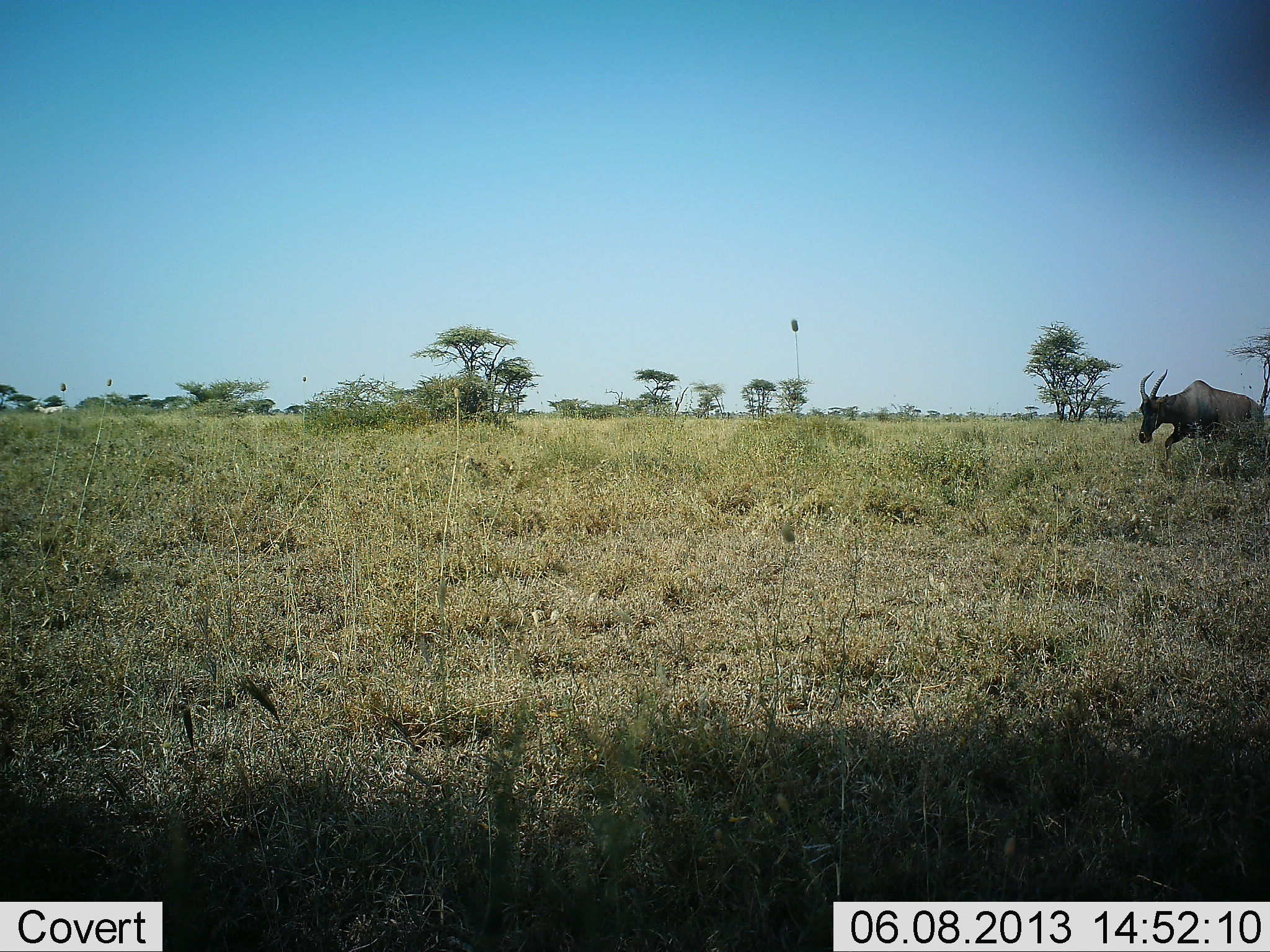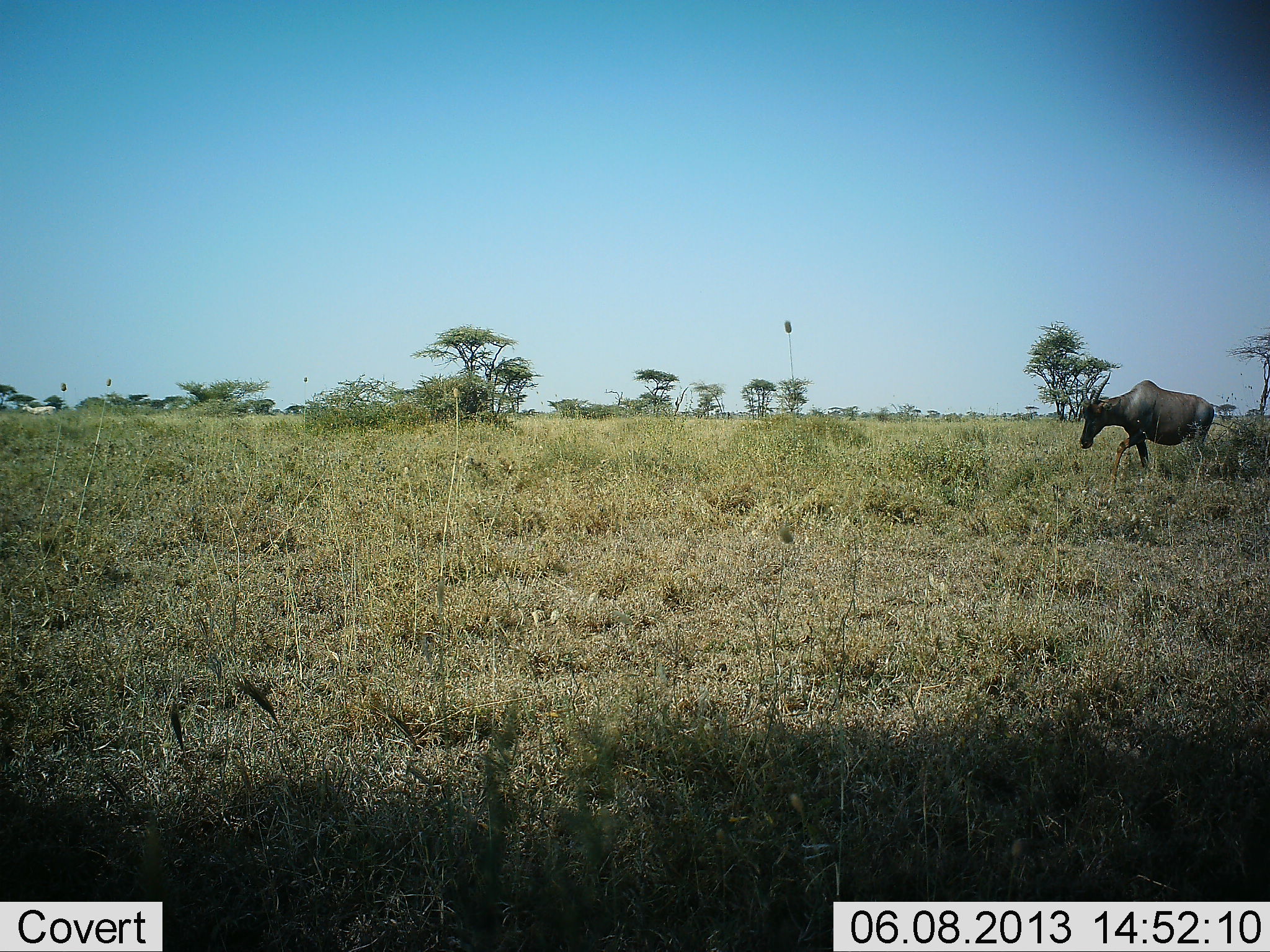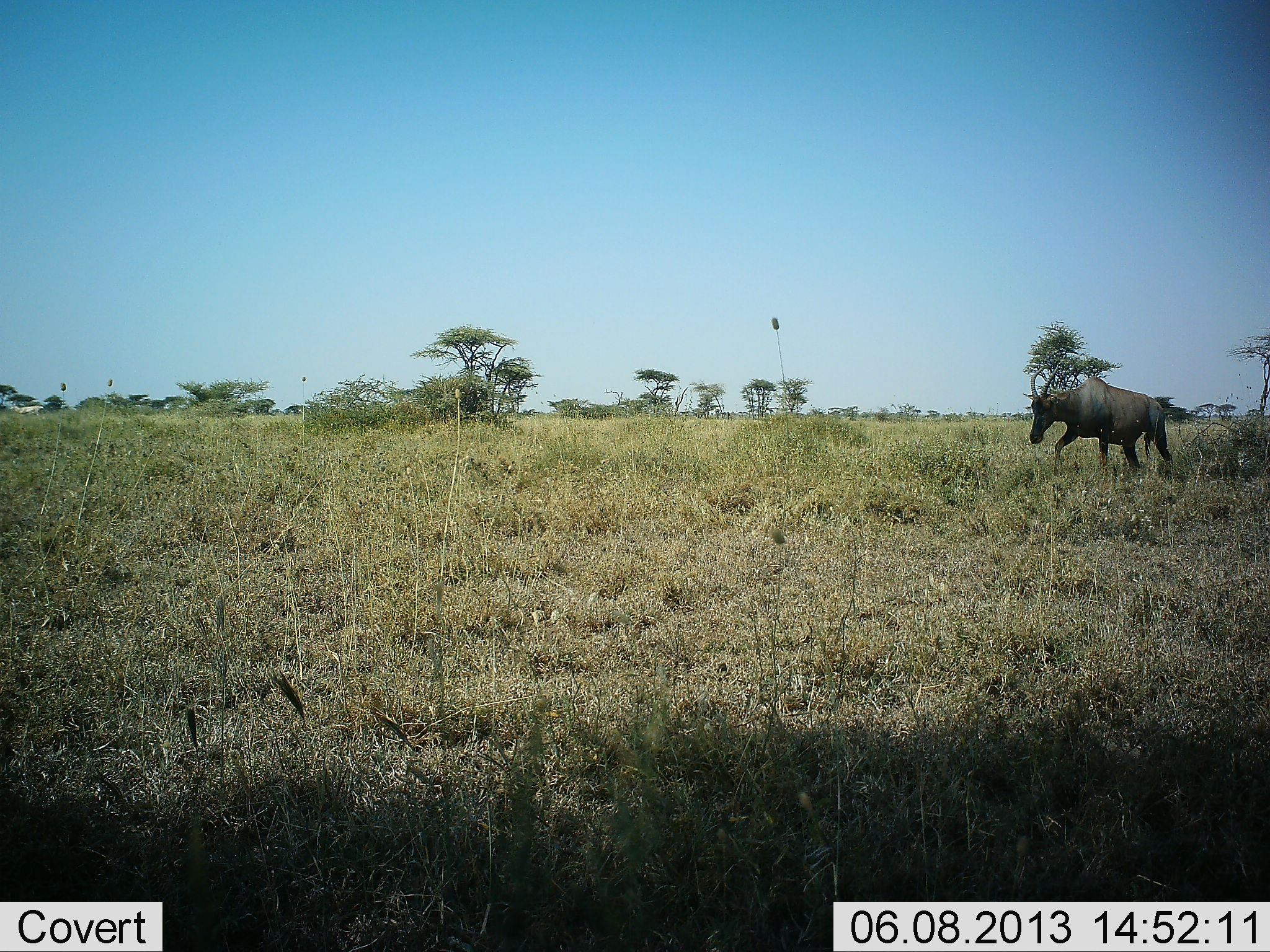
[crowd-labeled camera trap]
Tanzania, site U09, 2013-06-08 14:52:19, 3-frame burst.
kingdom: Animalia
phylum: Chordata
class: Mammalia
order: Artiodactyla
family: Bovidae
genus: Damaliscus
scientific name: Damaliscus lunatus jimela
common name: topi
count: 1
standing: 0%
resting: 0%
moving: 100%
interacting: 0%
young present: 0%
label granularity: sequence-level